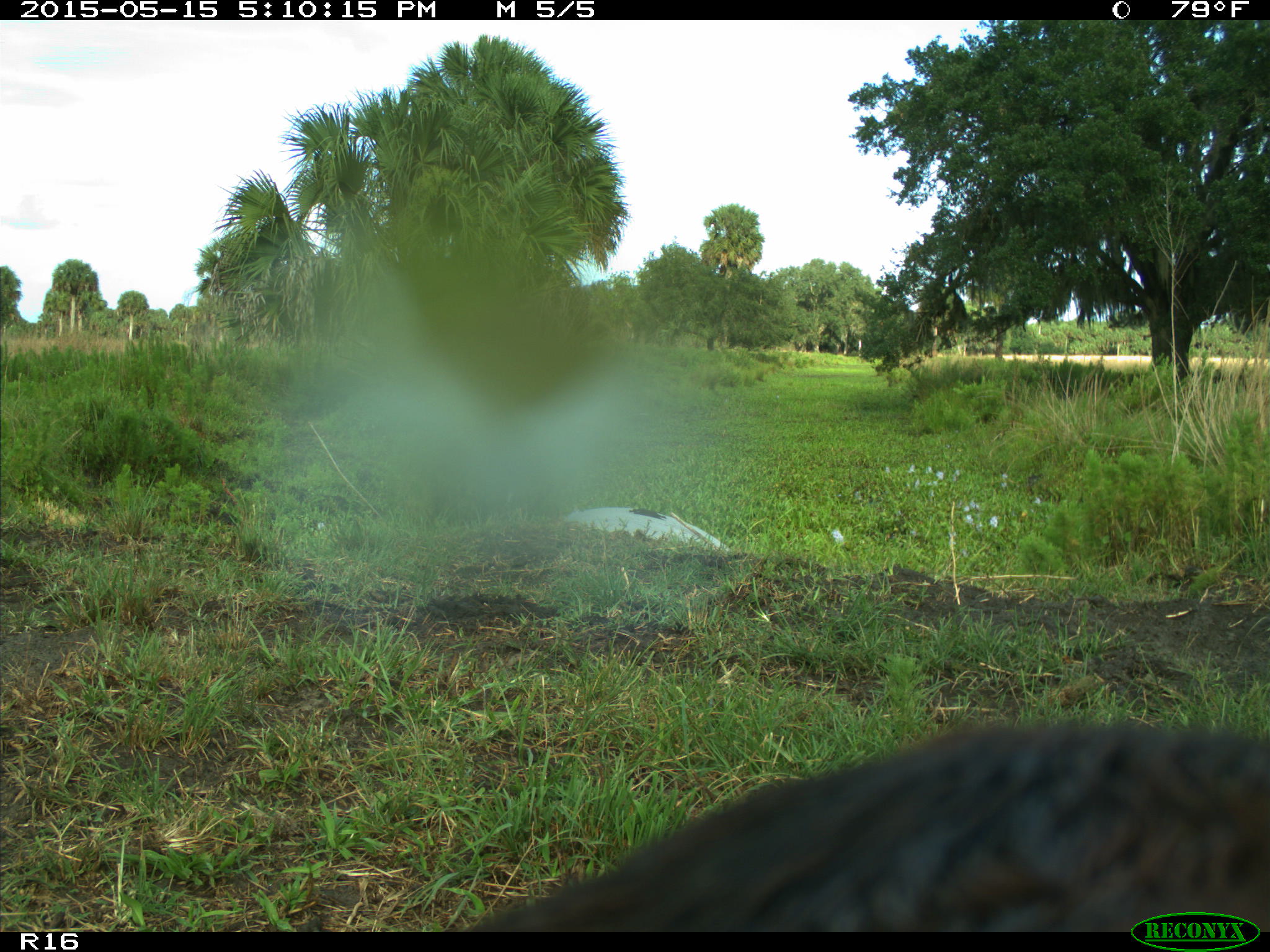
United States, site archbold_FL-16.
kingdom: Animalia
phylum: Chordata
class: Mammalia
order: Artiodactyla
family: Bovidae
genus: Bos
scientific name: Bos taurus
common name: domestic cow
Bos taurus (domestic cow).